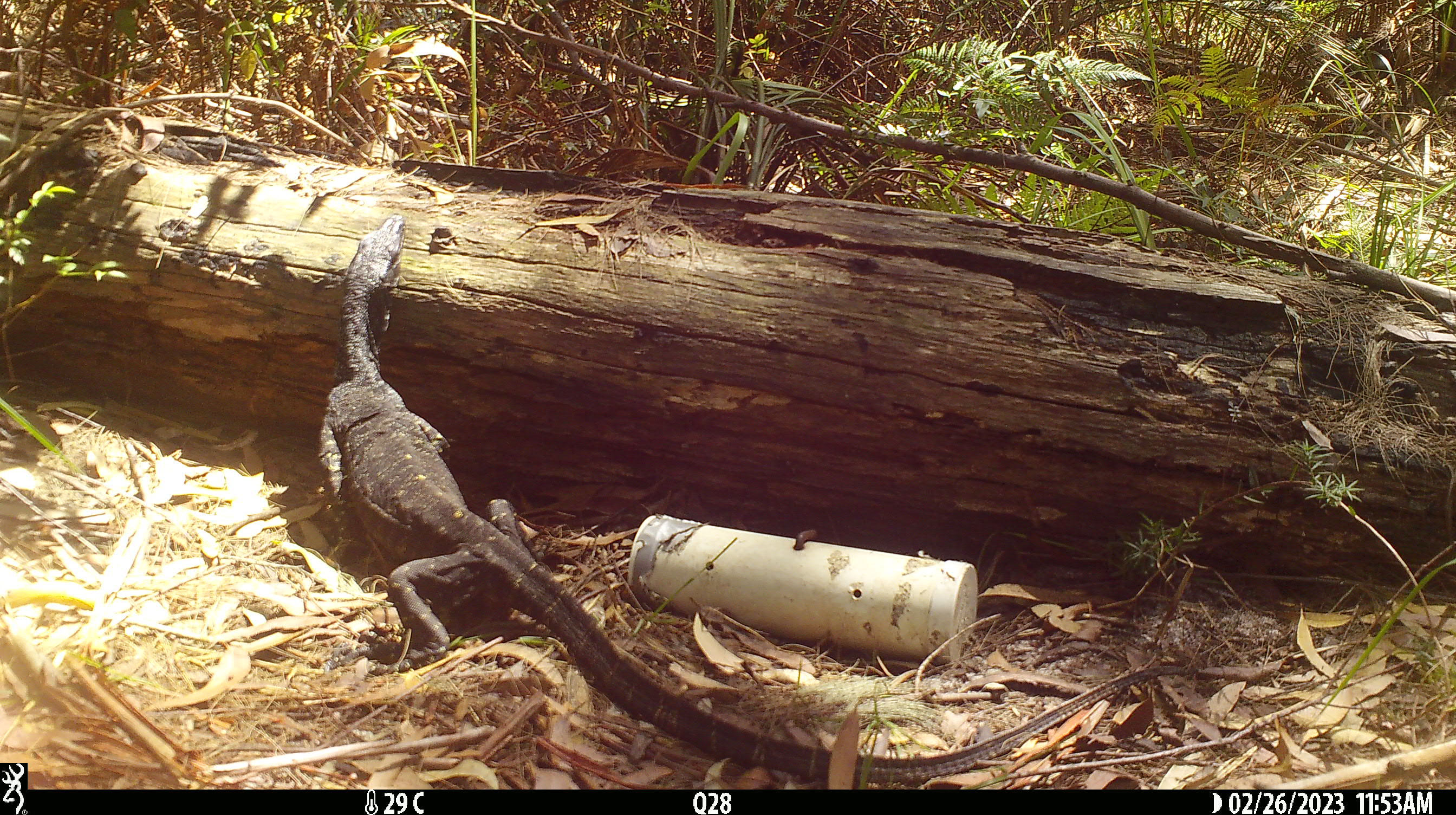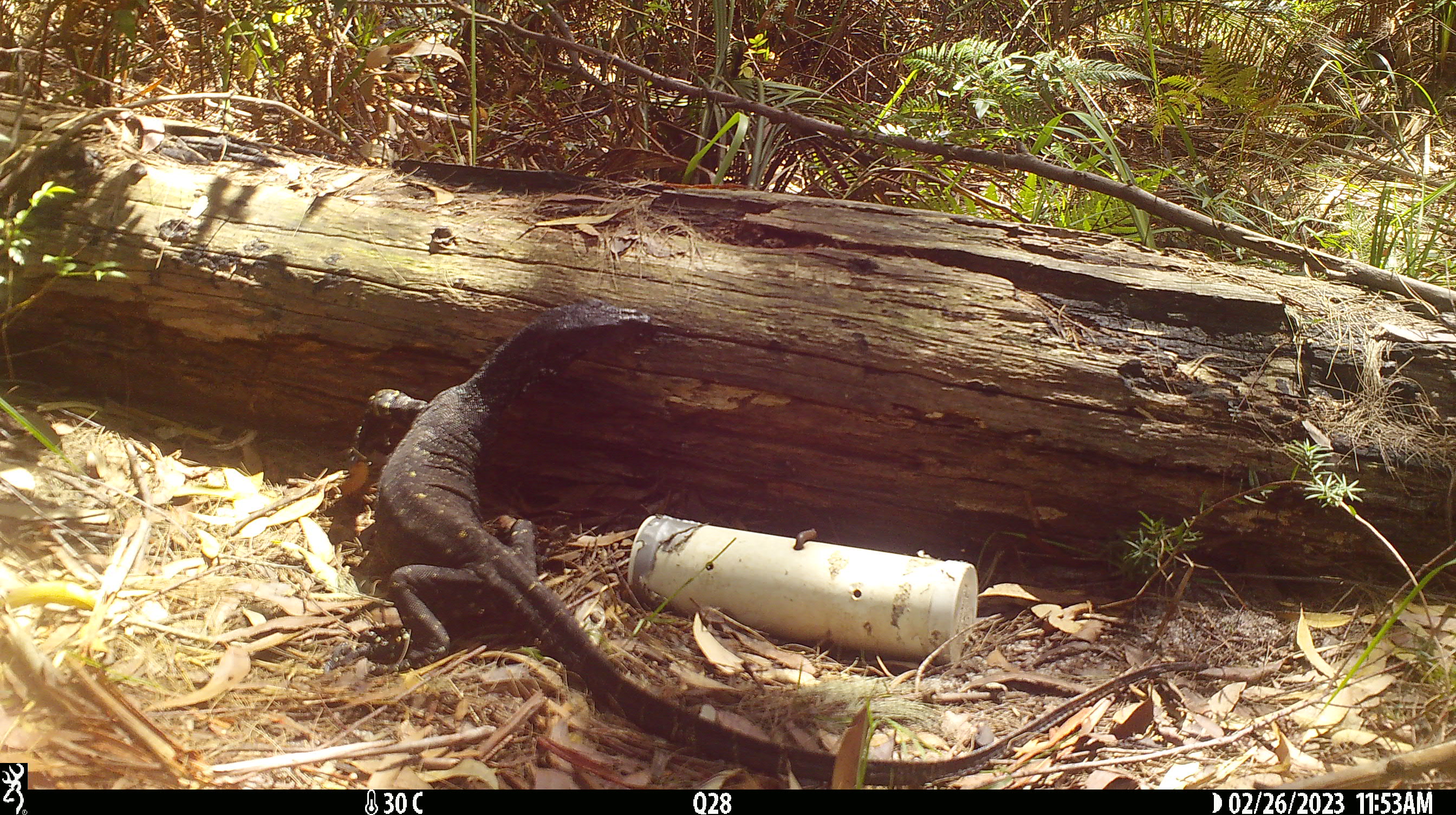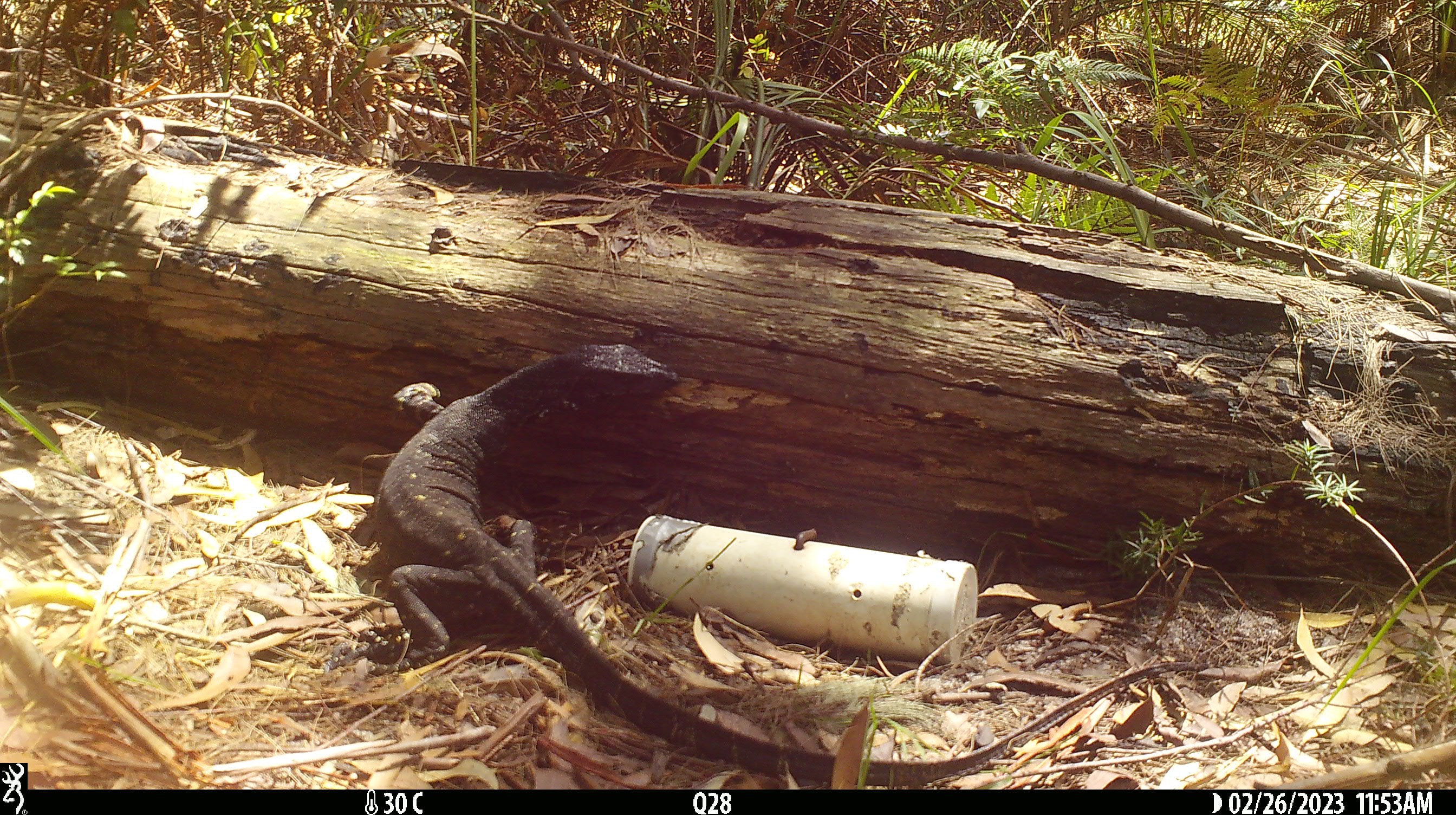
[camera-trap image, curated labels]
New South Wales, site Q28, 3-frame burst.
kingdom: Animalia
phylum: Chordata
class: Reptilia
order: Squamata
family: Varanidae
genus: Varanus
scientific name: Varanus varius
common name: lace monitor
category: goanna